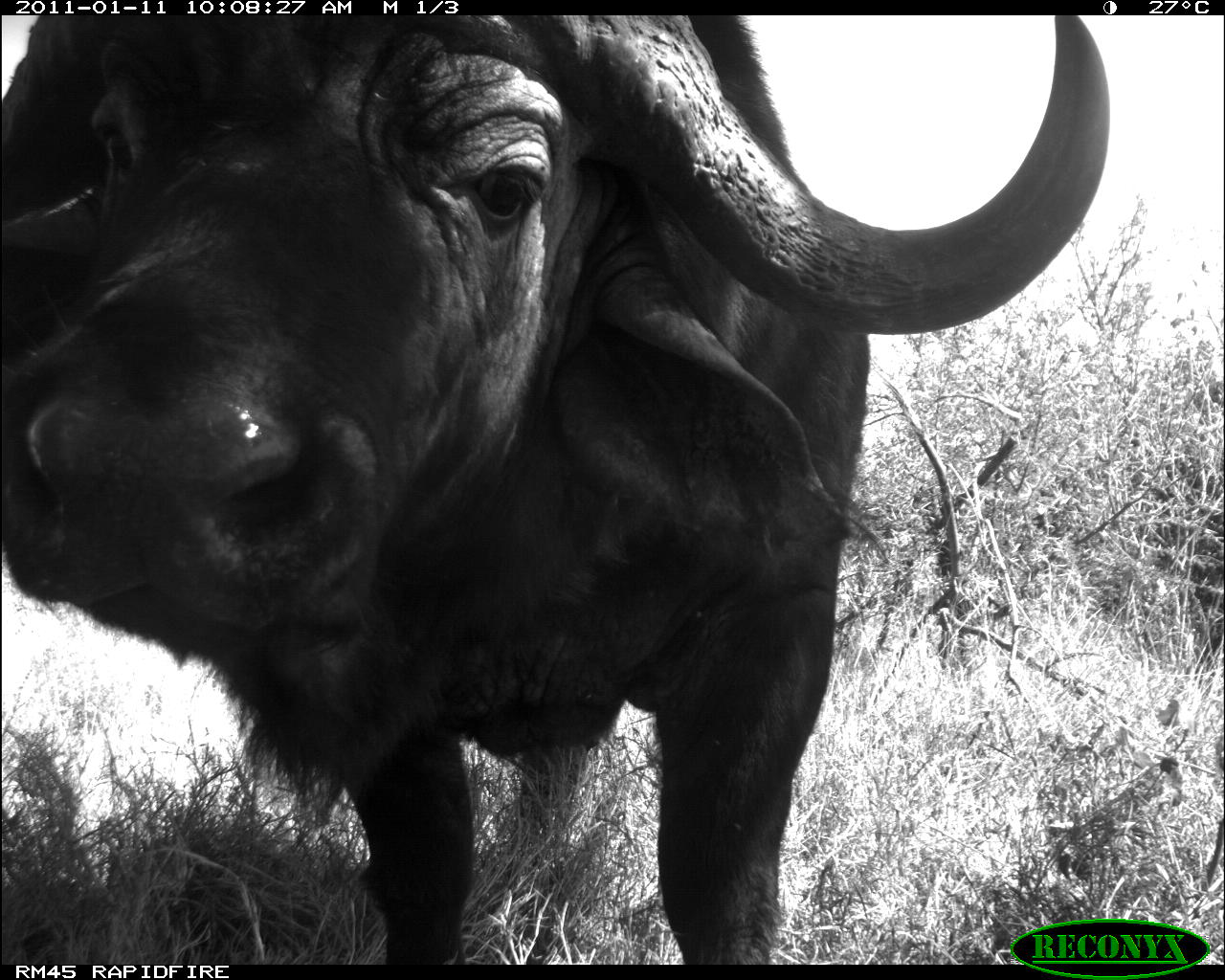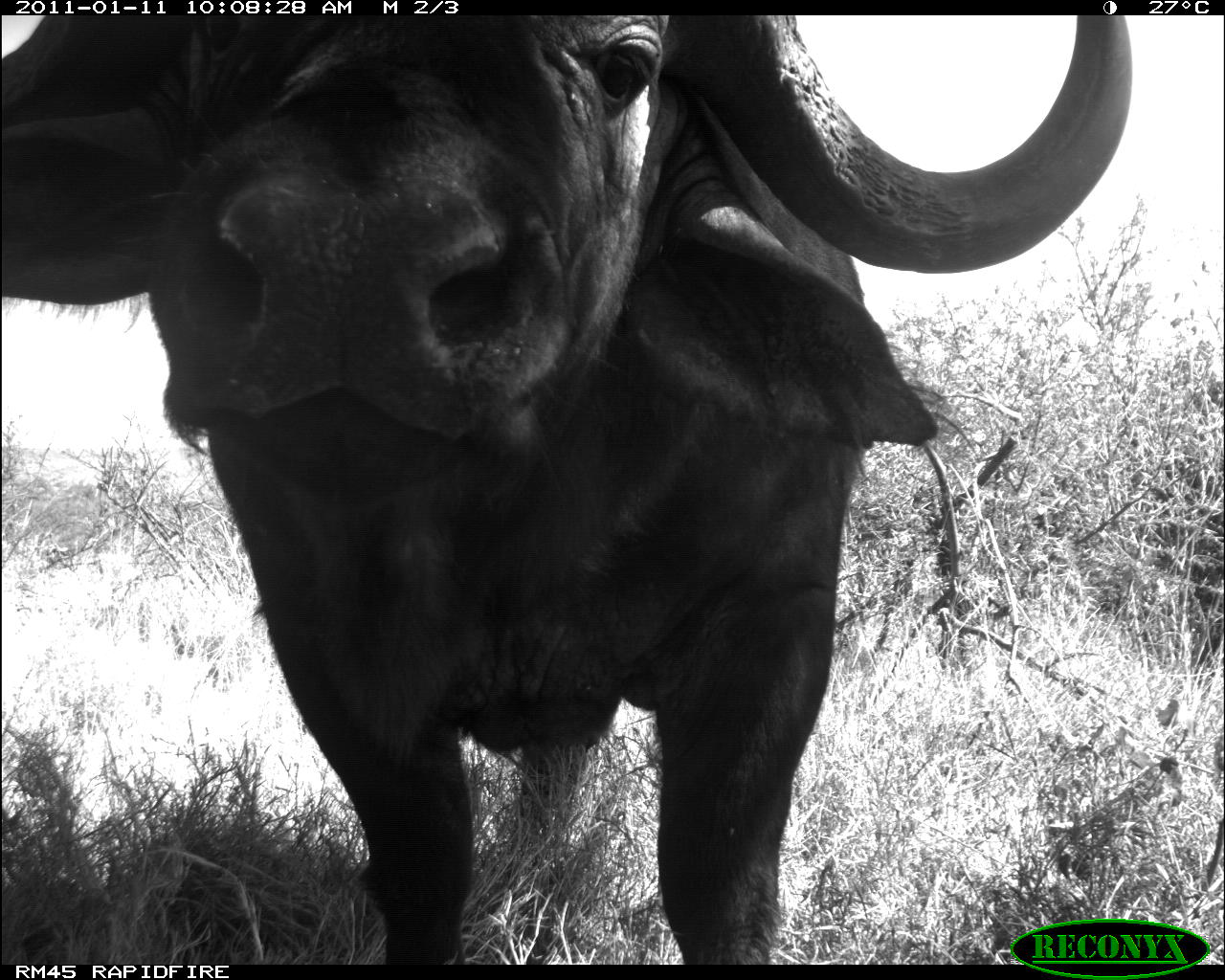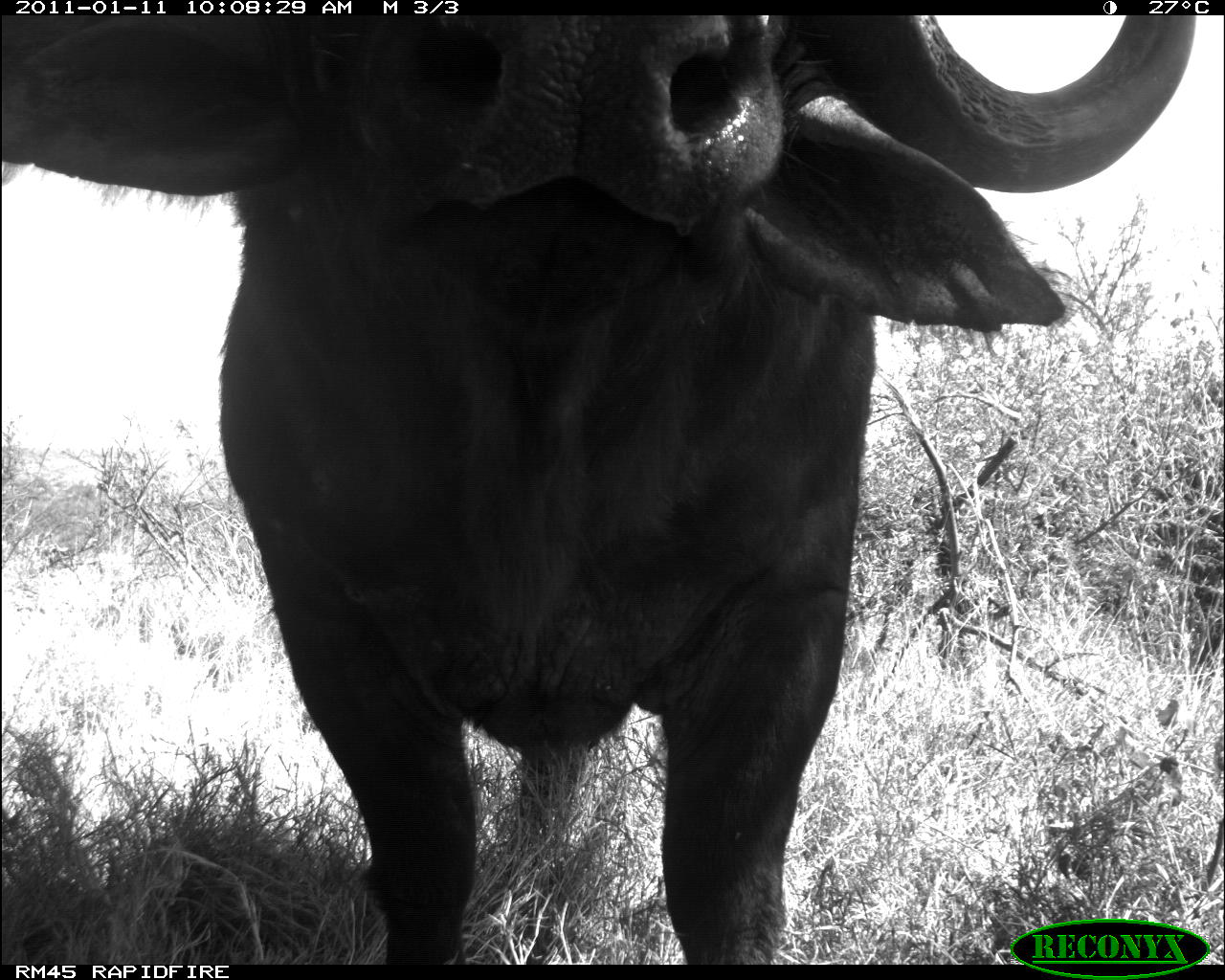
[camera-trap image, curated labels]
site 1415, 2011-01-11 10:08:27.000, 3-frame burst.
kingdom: Animalia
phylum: Chordata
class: Mammalia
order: Artiodactyla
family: Bovidae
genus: Syncerus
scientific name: Syncerus caffer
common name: african buffalo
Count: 1.